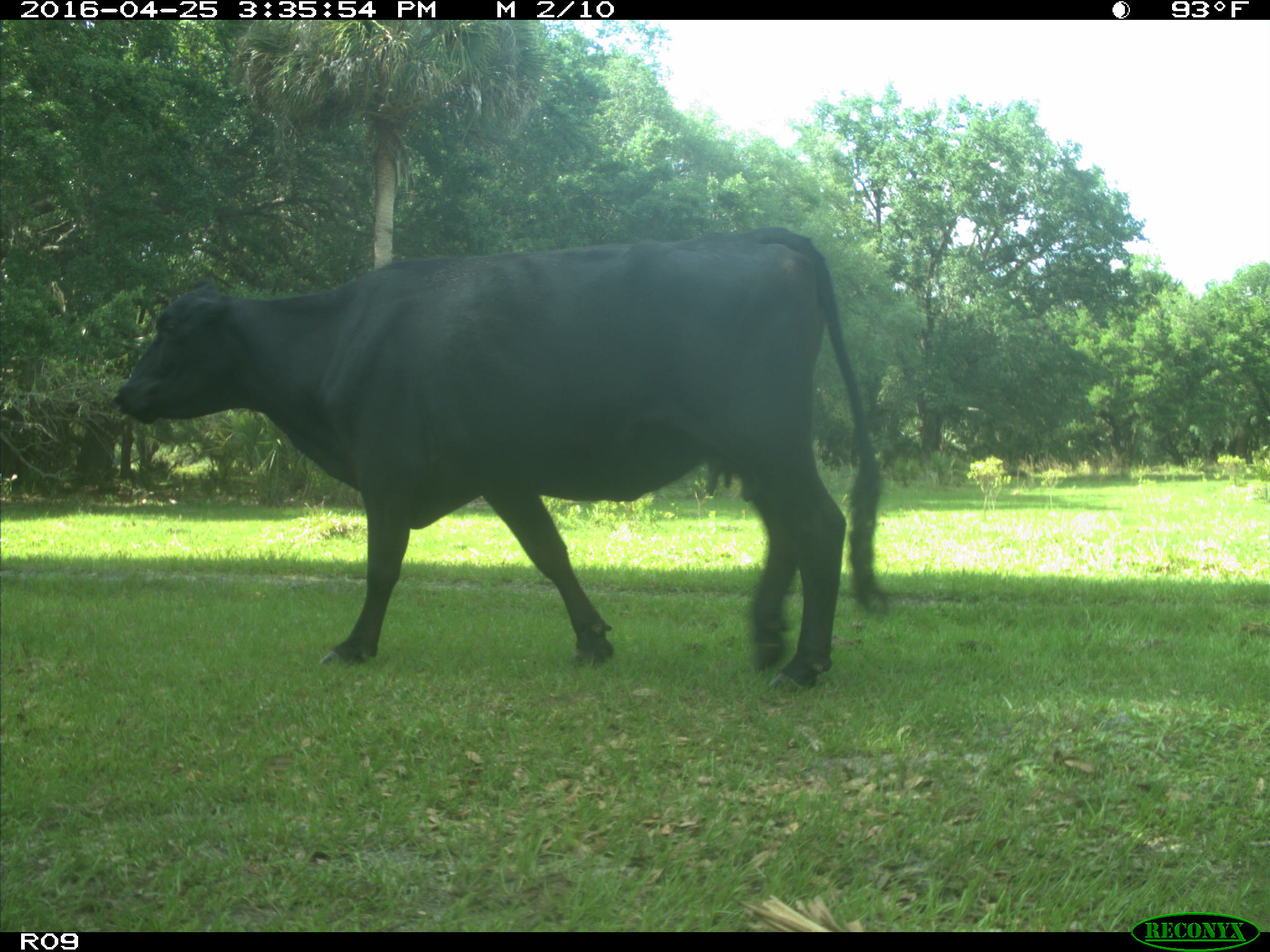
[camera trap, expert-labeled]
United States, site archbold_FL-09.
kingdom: Animalia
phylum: Chordata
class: Mammalia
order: Artiodactyla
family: Bovidae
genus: Bos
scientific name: Bos taurus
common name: domestic cow